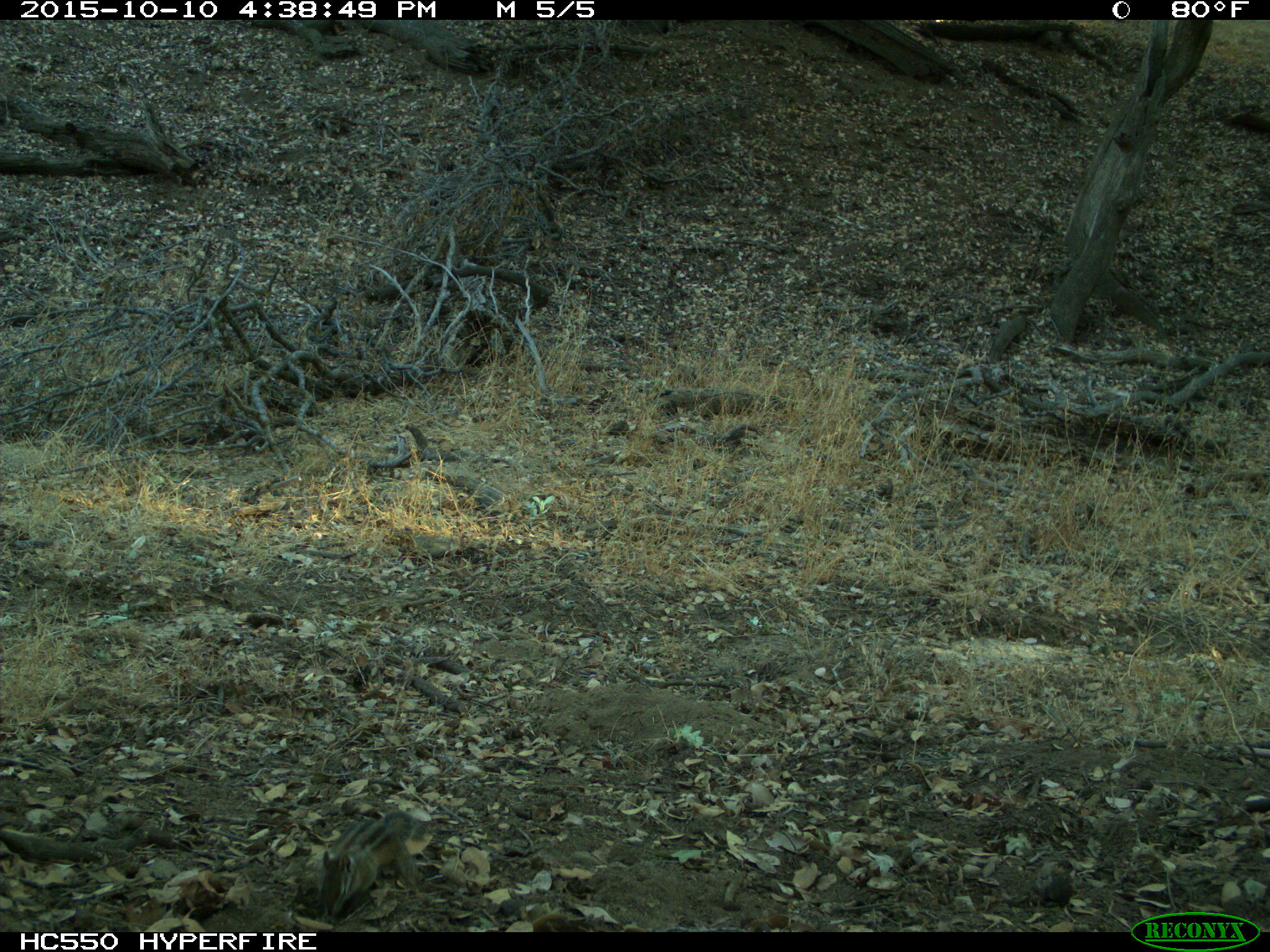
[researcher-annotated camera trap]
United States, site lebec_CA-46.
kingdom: Animalia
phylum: Chordata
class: Mammalia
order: Rodentia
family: Sciuridae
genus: Tamias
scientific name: Tamias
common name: chipmunk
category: unidentified chipmunk